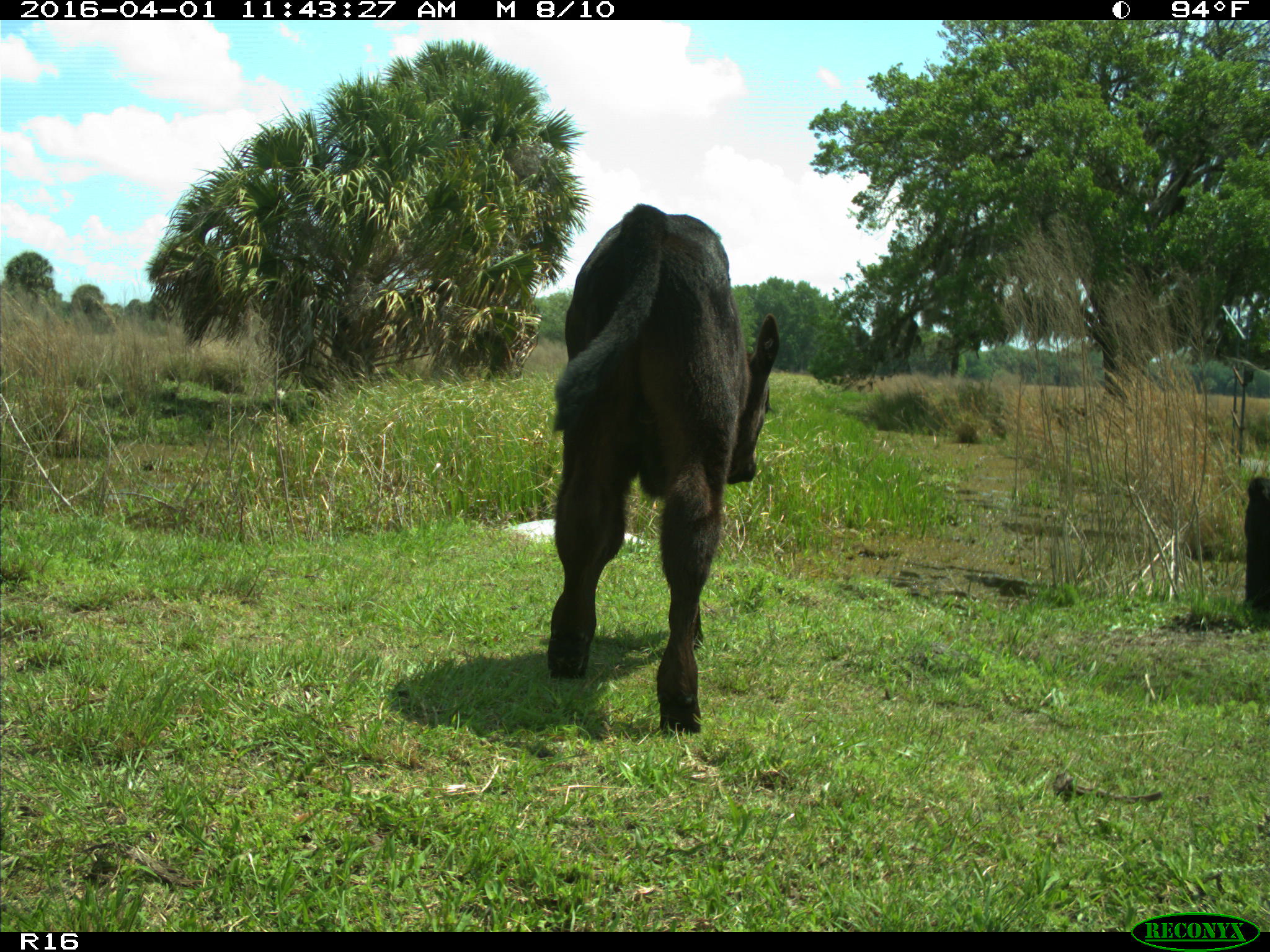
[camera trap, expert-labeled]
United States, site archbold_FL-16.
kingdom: Animalia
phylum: Chordata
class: Mammalia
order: Artiodactyla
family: Bovidae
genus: Bos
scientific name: Bos taurus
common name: domestic cow